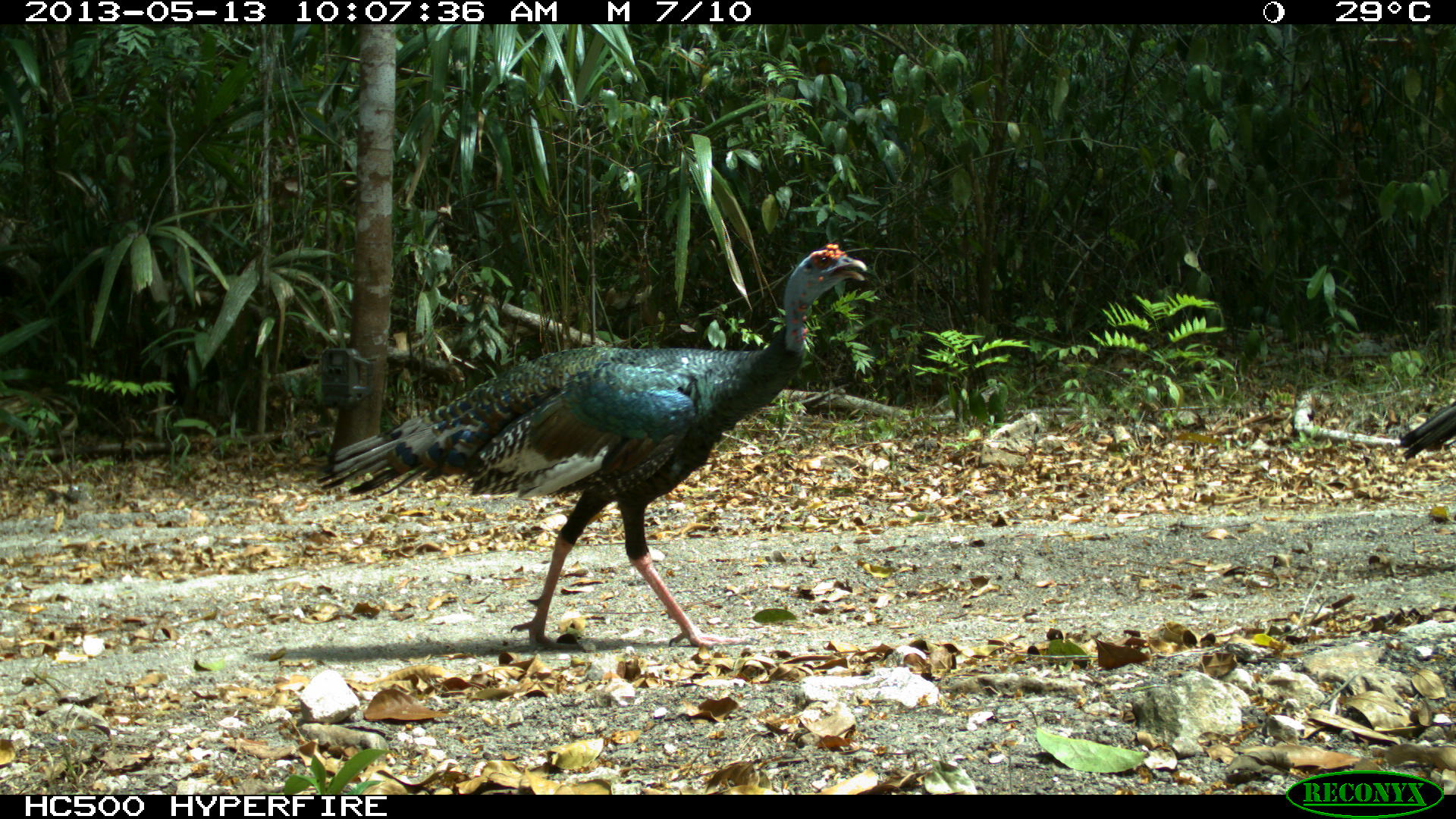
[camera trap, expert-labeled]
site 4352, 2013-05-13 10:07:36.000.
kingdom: Animalia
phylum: Chordata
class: Aves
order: Galliformes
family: Phasianidae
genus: Meleagris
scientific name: Meleagris ocellata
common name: ocellated turkey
Meleagris ocellata (ocellated turkey), count 3.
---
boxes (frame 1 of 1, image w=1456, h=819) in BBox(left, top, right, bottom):
meleagris ocellata: BBox(315, 243, 866, 650); BBox(1400, 401, 1456, 461)